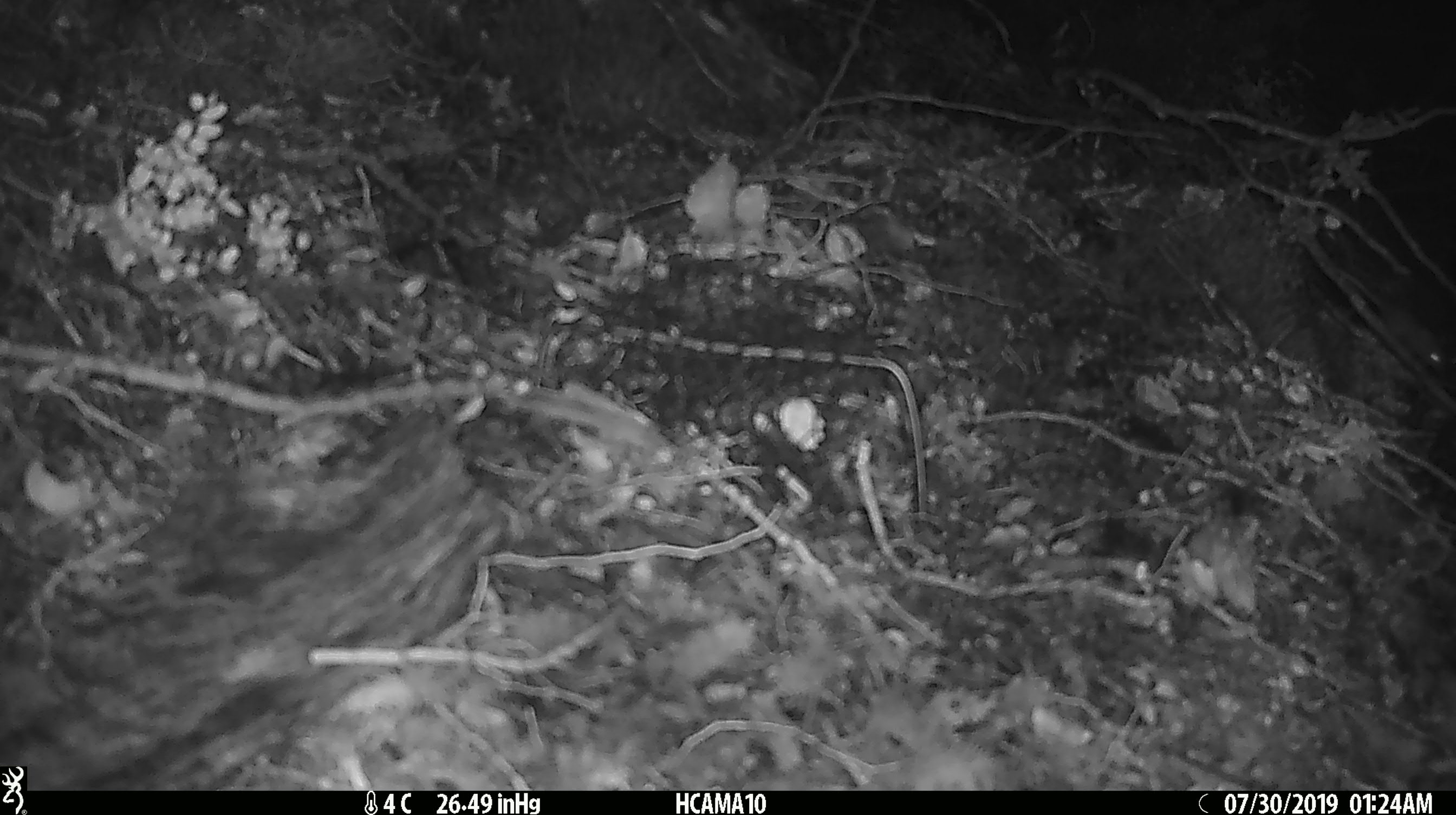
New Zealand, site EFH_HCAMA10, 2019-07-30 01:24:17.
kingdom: Animalia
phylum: Chordata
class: Mammalia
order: Rodentia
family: Muridae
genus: Mus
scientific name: Mus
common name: mouse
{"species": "mouse (Mus)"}